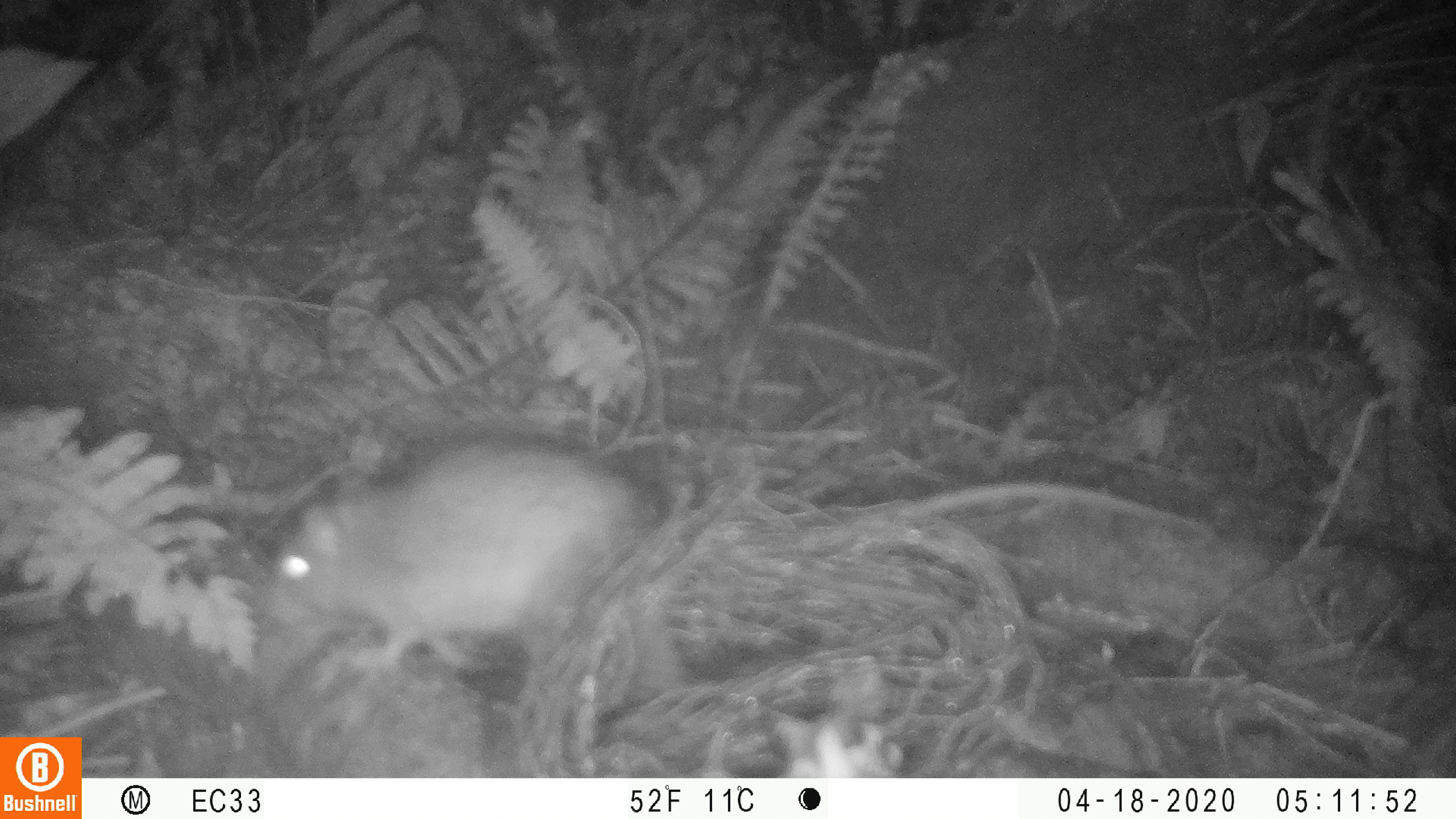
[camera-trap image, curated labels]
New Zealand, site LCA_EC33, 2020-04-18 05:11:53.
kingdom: Animalia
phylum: Chordata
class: Mammalia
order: Rodentia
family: Muridae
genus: Rattus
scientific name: Rattus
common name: rat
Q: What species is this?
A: Rat (Rattus).